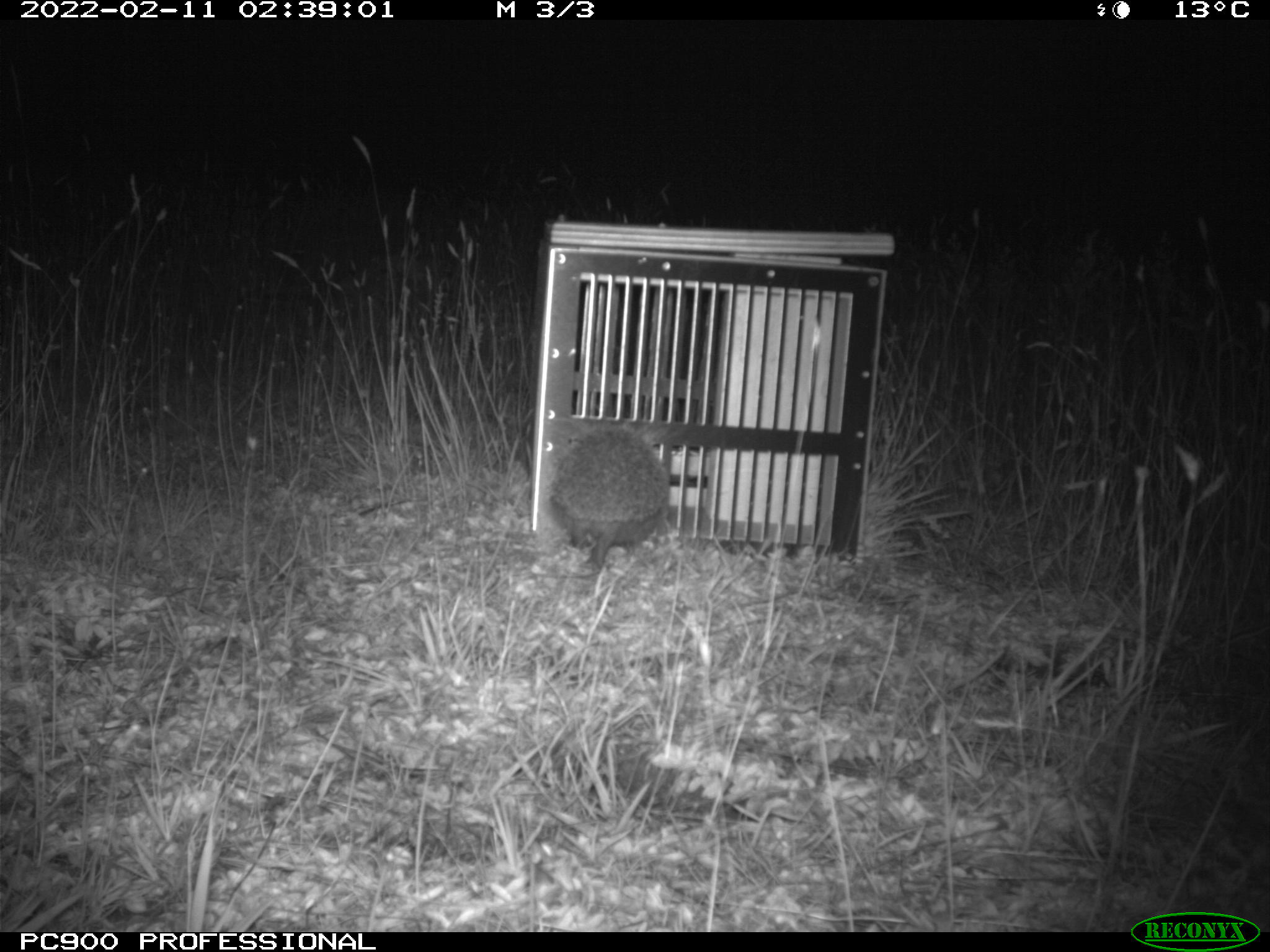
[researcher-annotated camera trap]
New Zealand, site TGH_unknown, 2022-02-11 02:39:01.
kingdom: Animalia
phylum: Chordata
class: Mammalia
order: Eulipotyphla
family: Erinaceidae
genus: Erinaceus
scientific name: Erinaceus europaeus europaeus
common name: european hedgehog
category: hedgehog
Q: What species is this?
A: Hedgehog (european hedgehog) (Erinaceus europaeus europaeus).